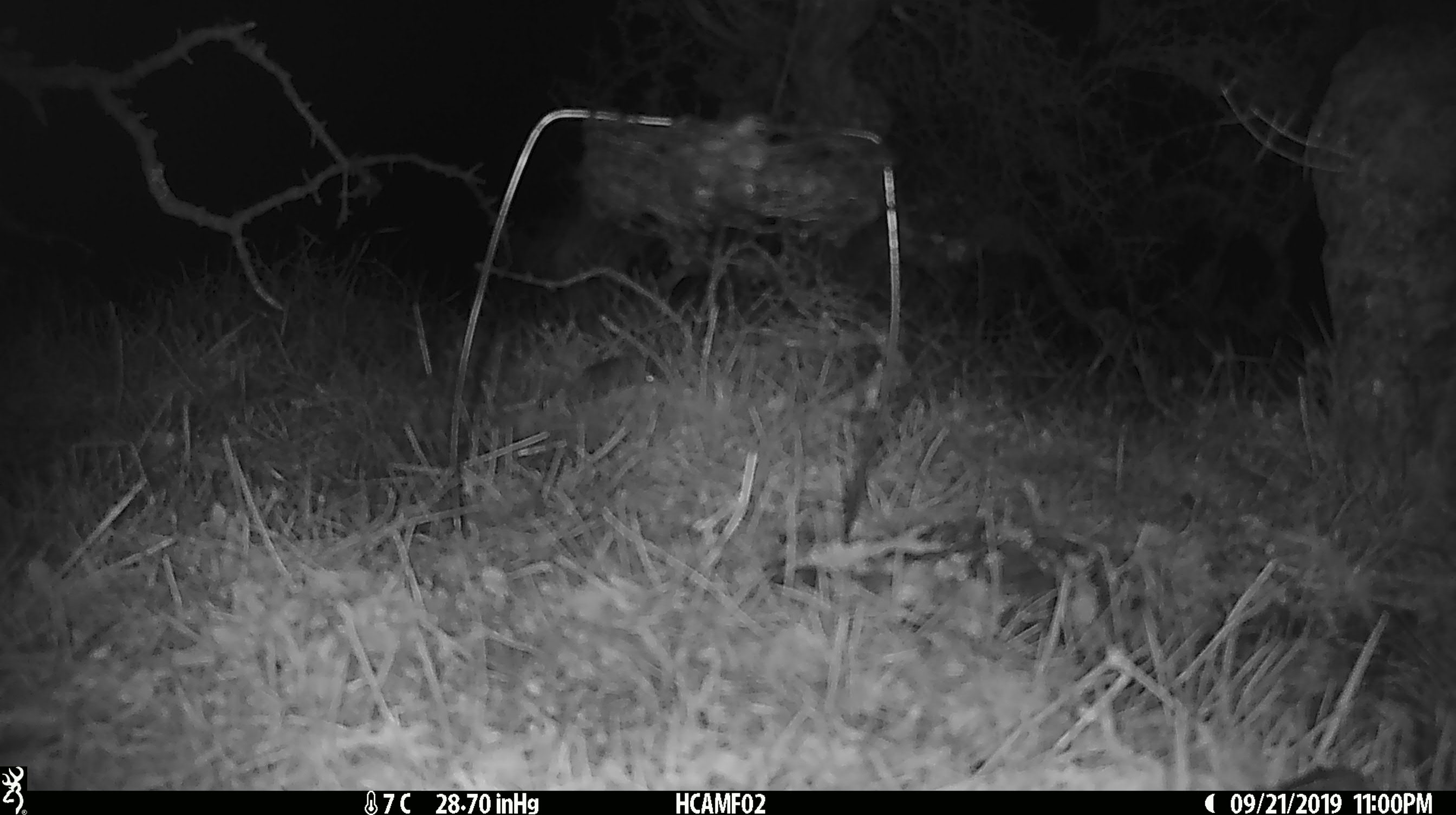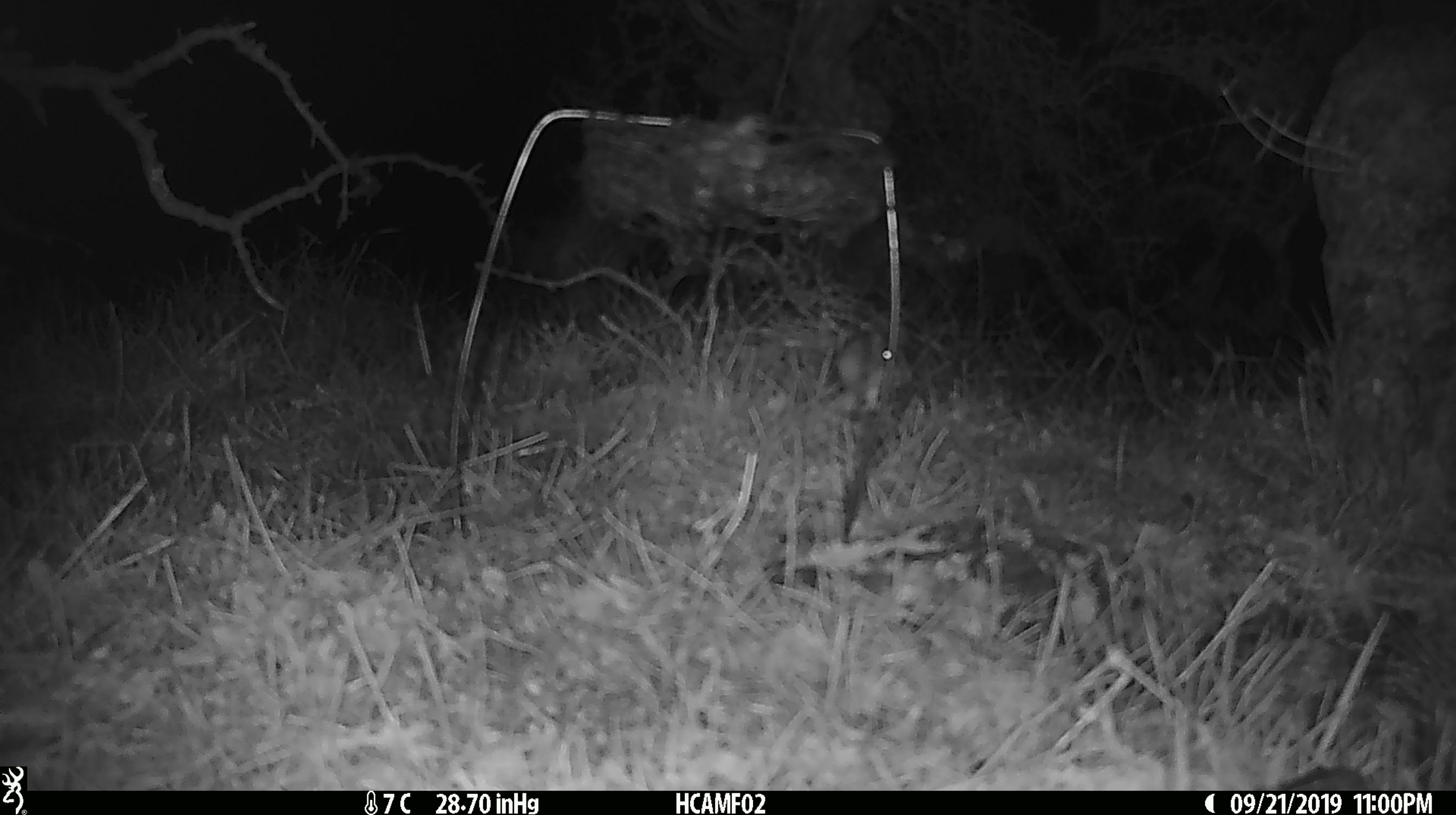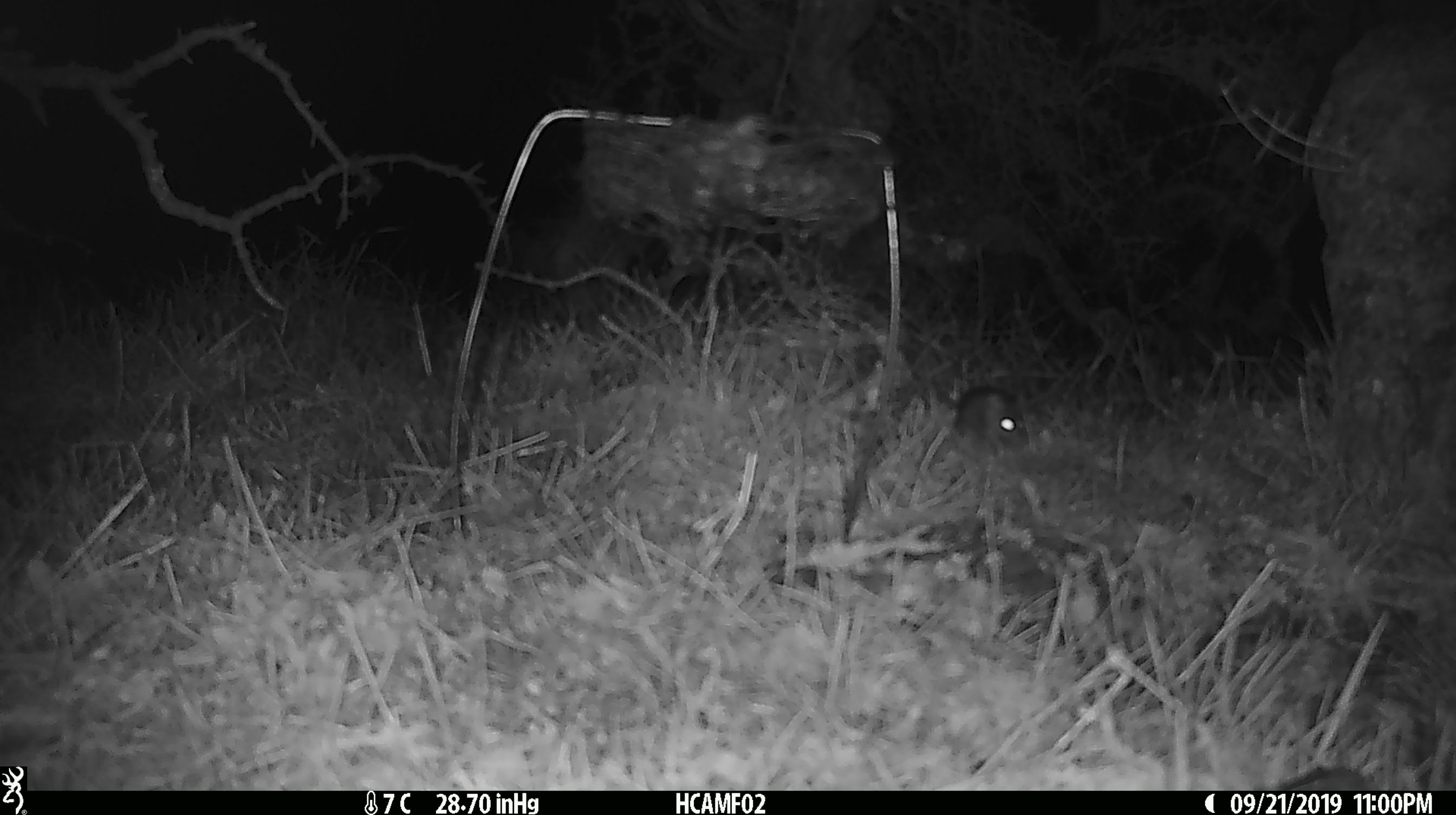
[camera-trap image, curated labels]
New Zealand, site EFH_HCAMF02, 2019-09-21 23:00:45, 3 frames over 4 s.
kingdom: Animalia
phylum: Chordata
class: Mammalia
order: Rodentia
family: Muridae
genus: Mus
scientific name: Mus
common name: mouse